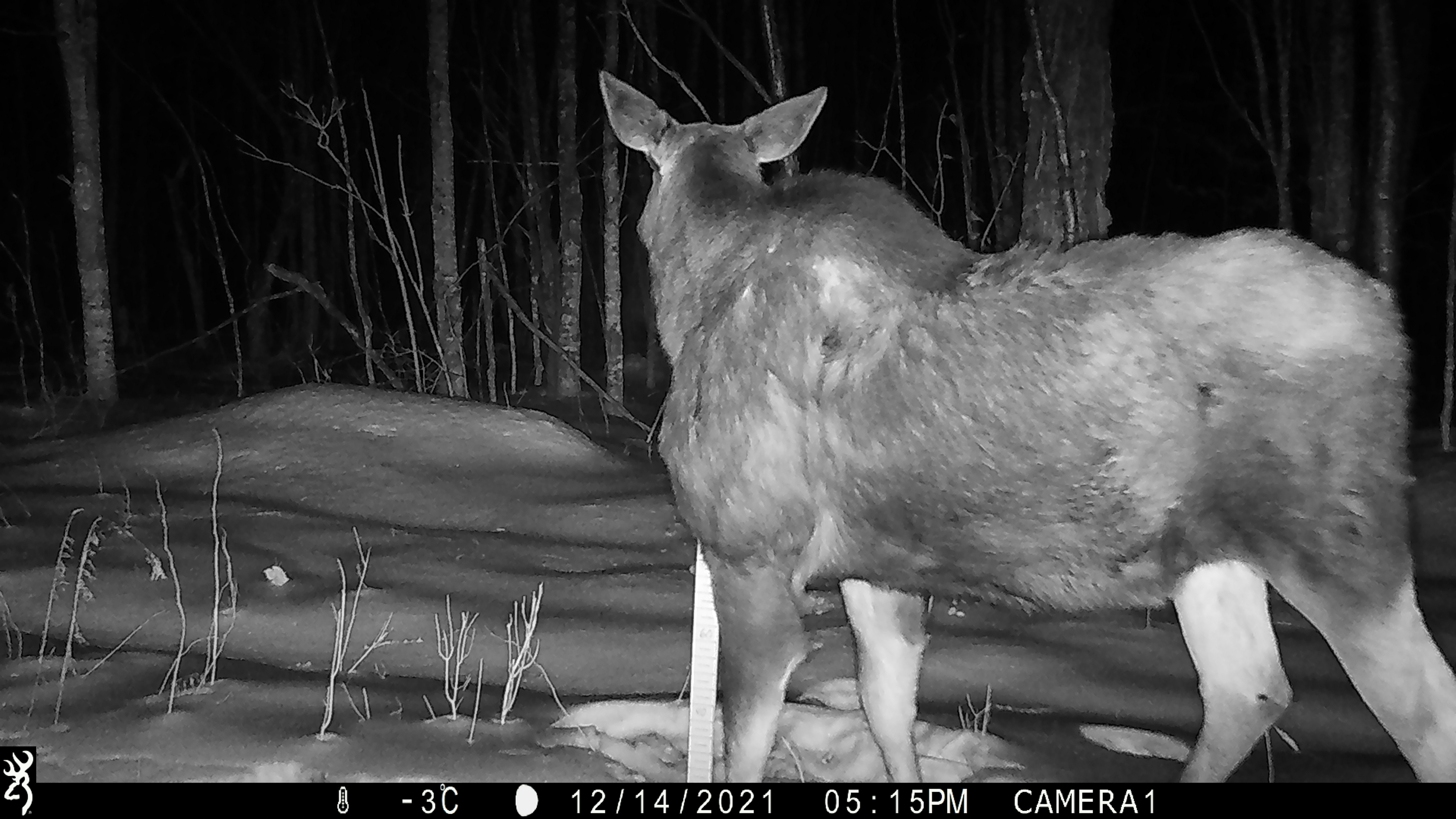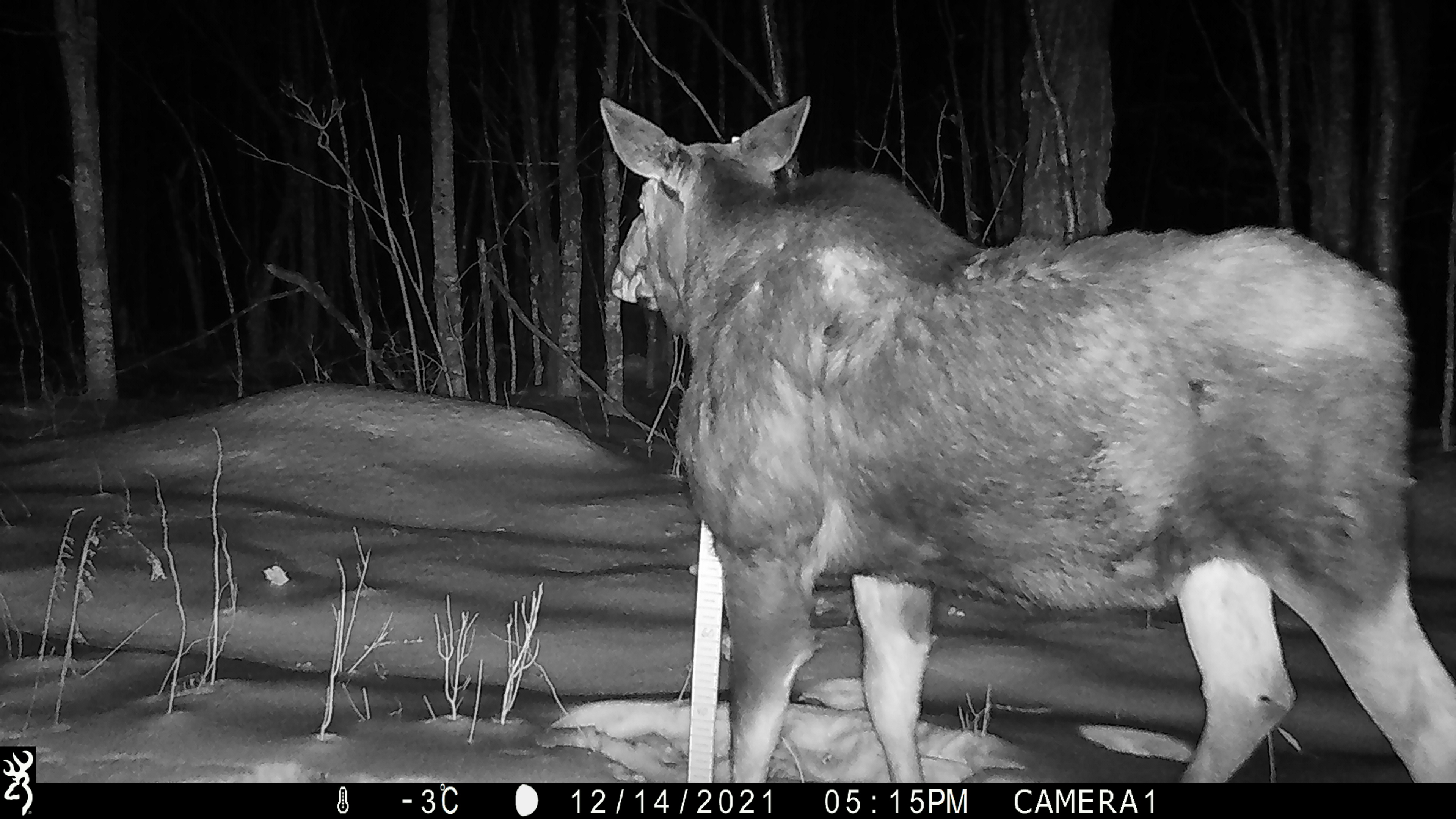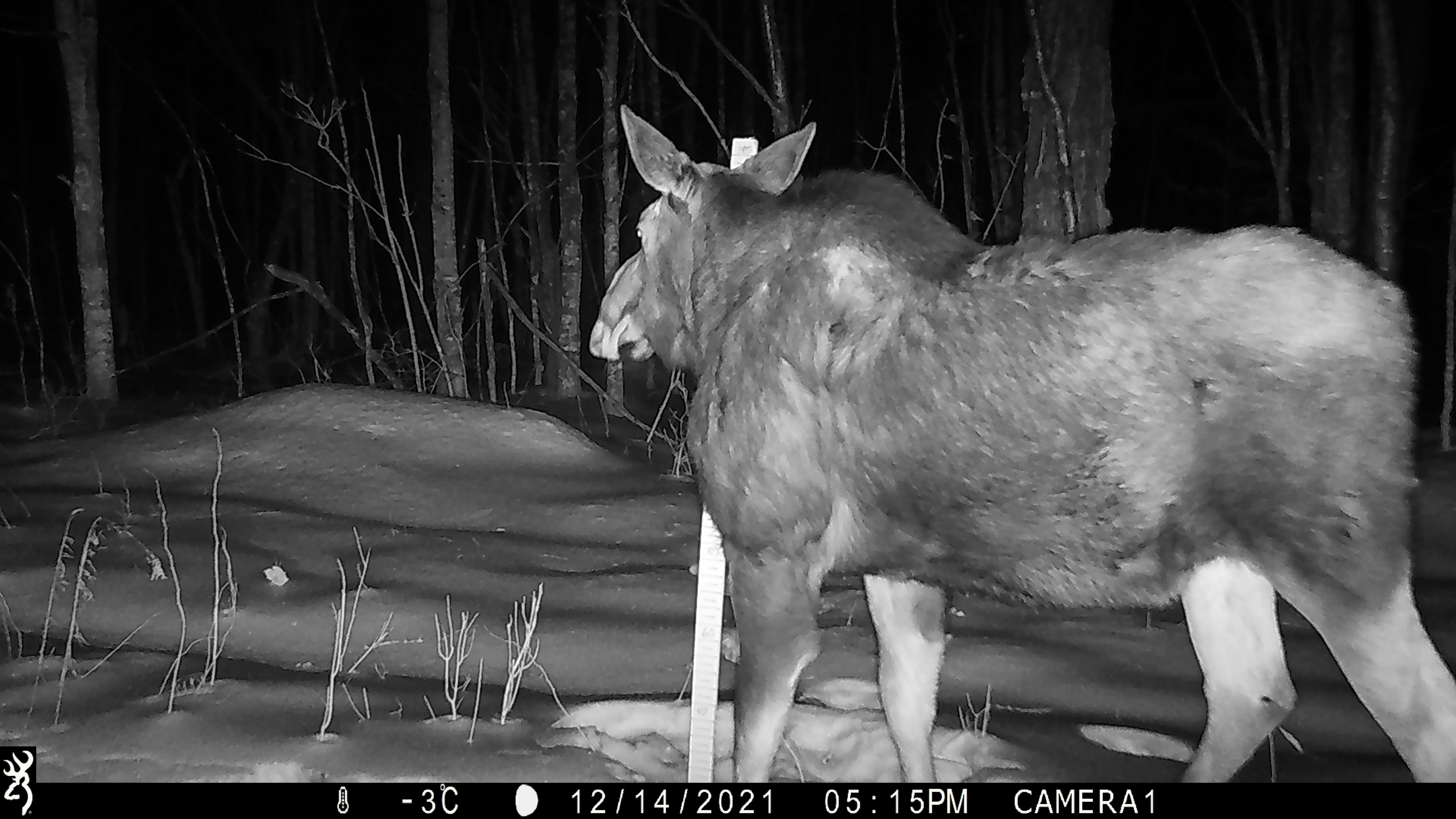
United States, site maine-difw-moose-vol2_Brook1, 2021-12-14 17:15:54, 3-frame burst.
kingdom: Animalia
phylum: Chordata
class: Mammalia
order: Artiodactyla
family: Cervidae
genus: Alces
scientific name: Alces alces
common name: moose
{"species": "moose (Alces alces)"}